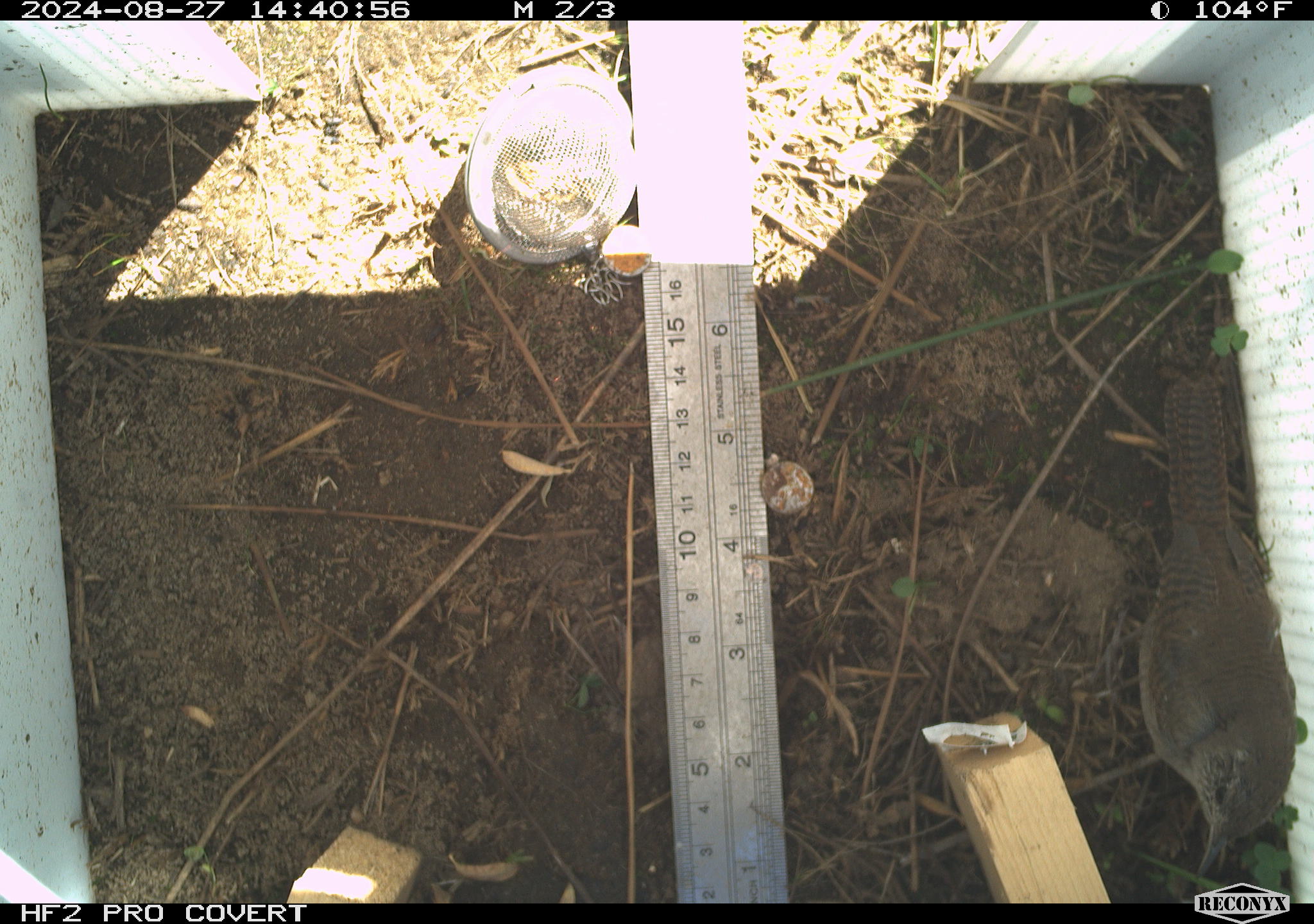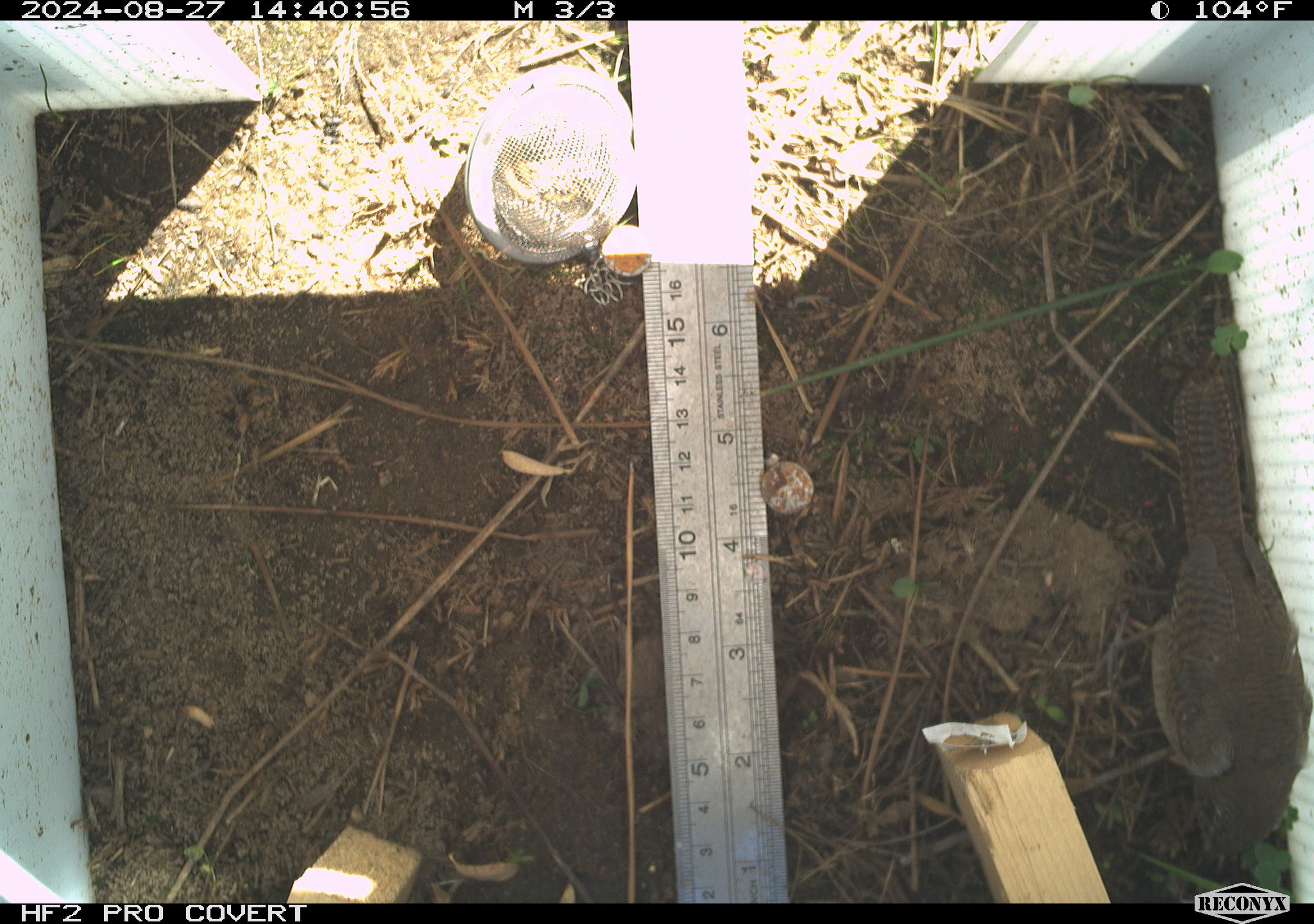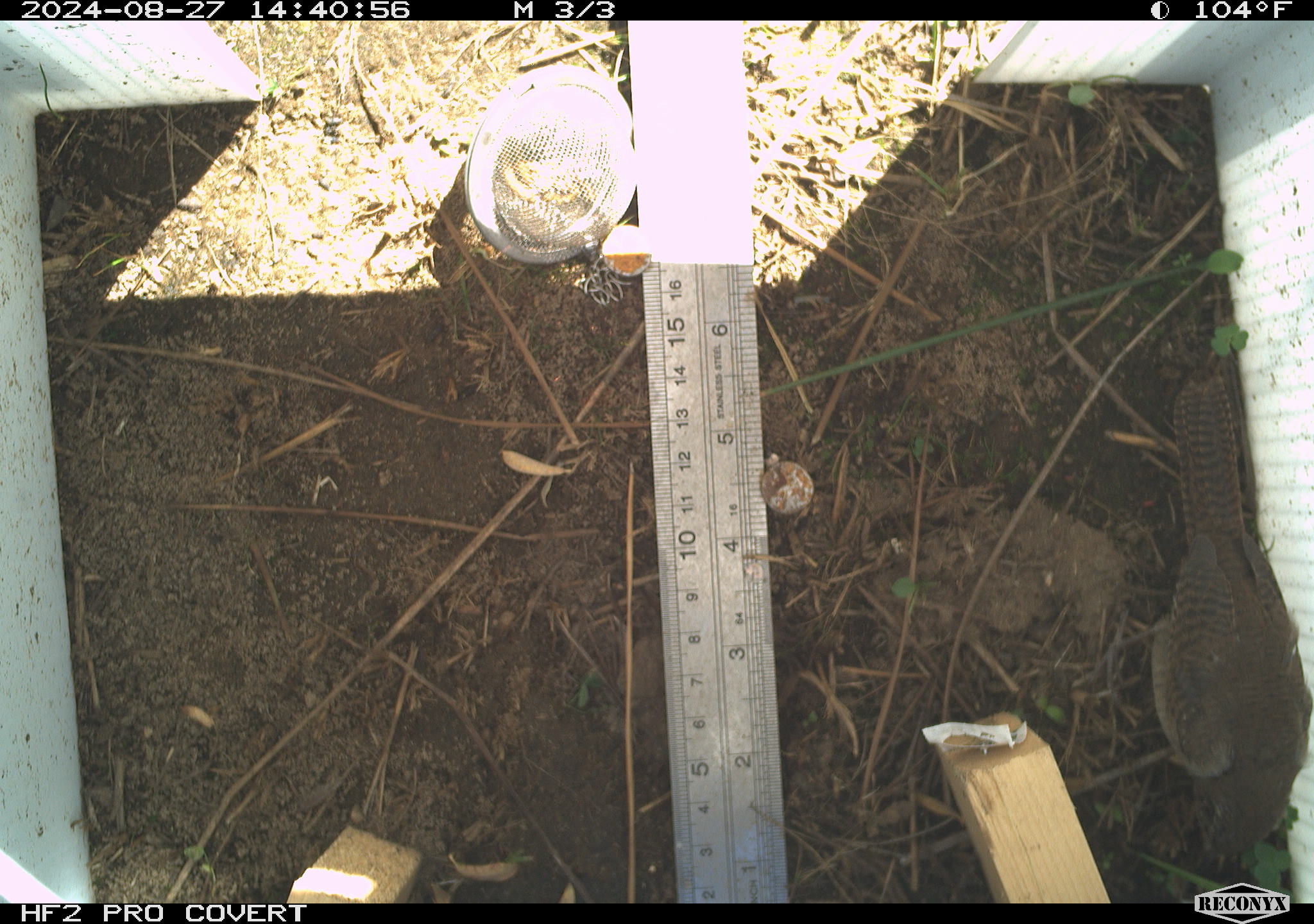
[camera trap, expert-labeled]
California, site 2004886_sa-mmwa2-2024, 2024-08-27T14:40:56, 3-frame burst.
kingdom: Animalia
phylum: Chordata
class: Aves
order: Passeriformes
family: Troglodytidae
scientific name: Troglodytidae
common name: wren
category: troglodytidae family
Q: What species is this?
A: Troglodytidae family (wren) (Troglodytidae).